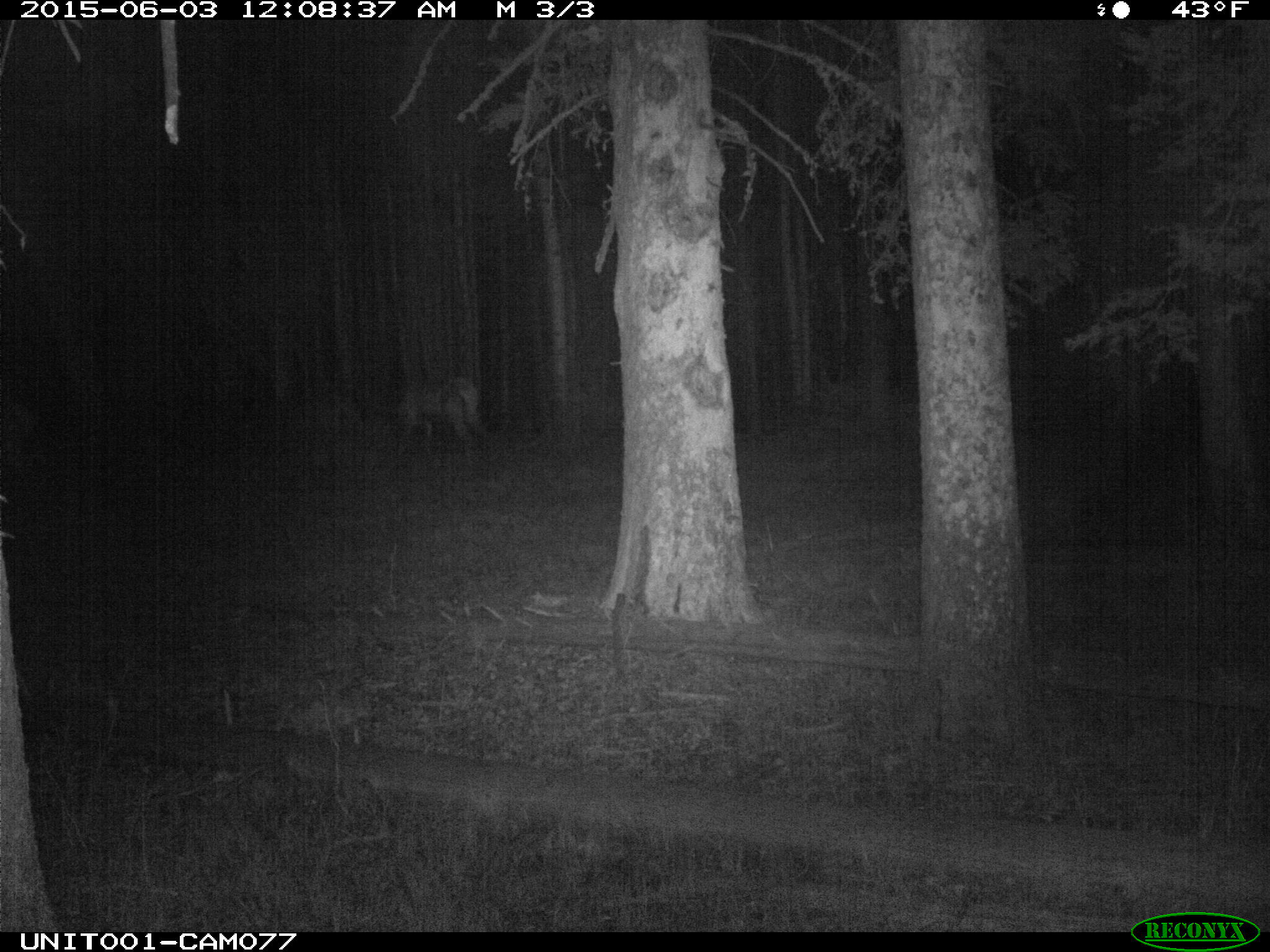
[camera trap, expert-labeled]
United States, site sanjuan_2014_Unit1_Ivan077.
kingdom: Animalia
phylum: Chordata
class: Mammalia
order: Artiodactyla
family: Cervidae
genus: Cervus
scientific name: Cervus elaphus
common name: red deer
Cervus elaphus (red deer).